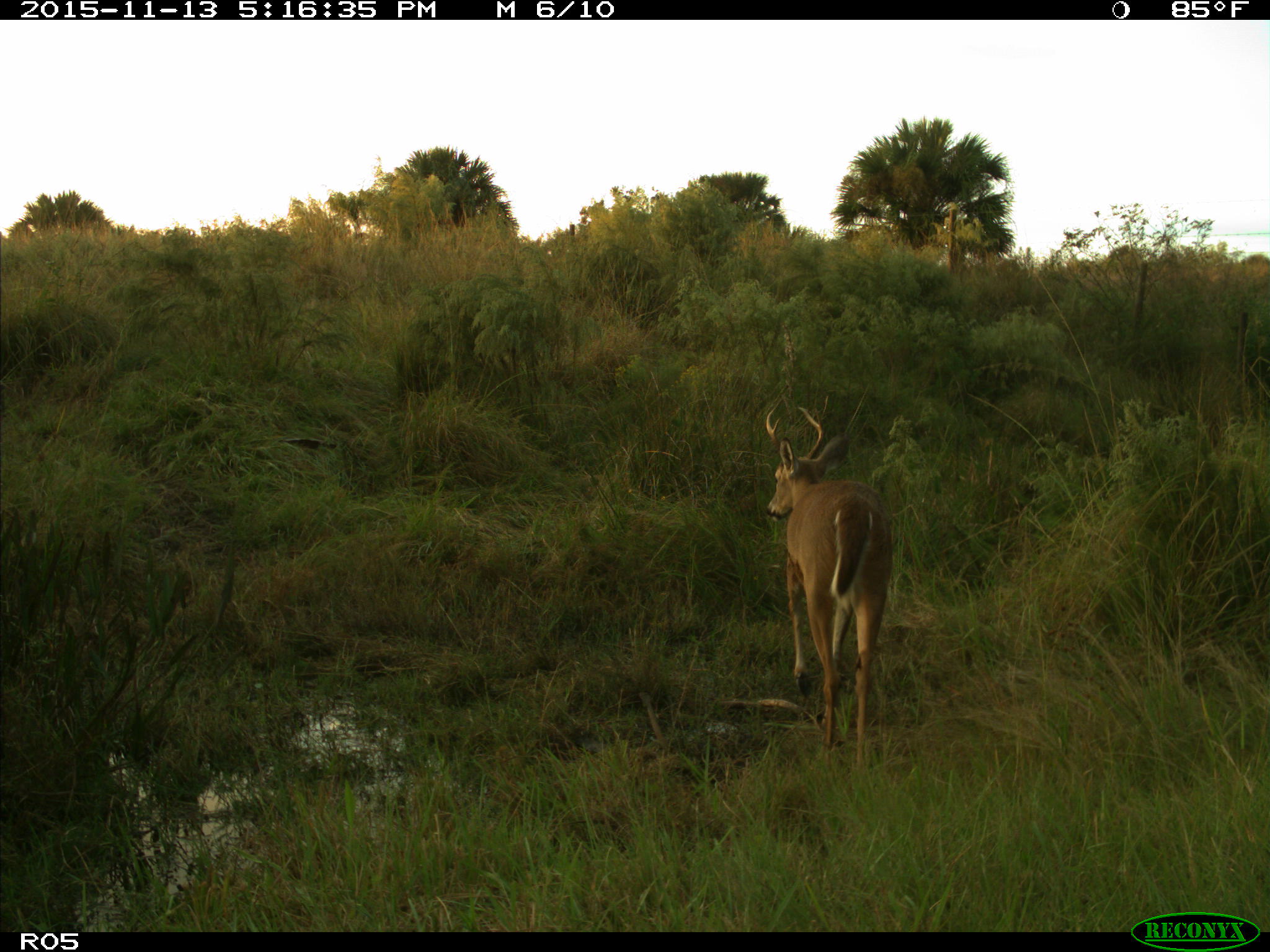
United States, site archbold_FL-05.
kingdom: Animalia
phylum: Chordata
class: Mammalia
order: Artiodactyla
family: Cervidae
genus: Odocoileus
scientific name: Odocoileus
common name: deer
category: unidentified deer